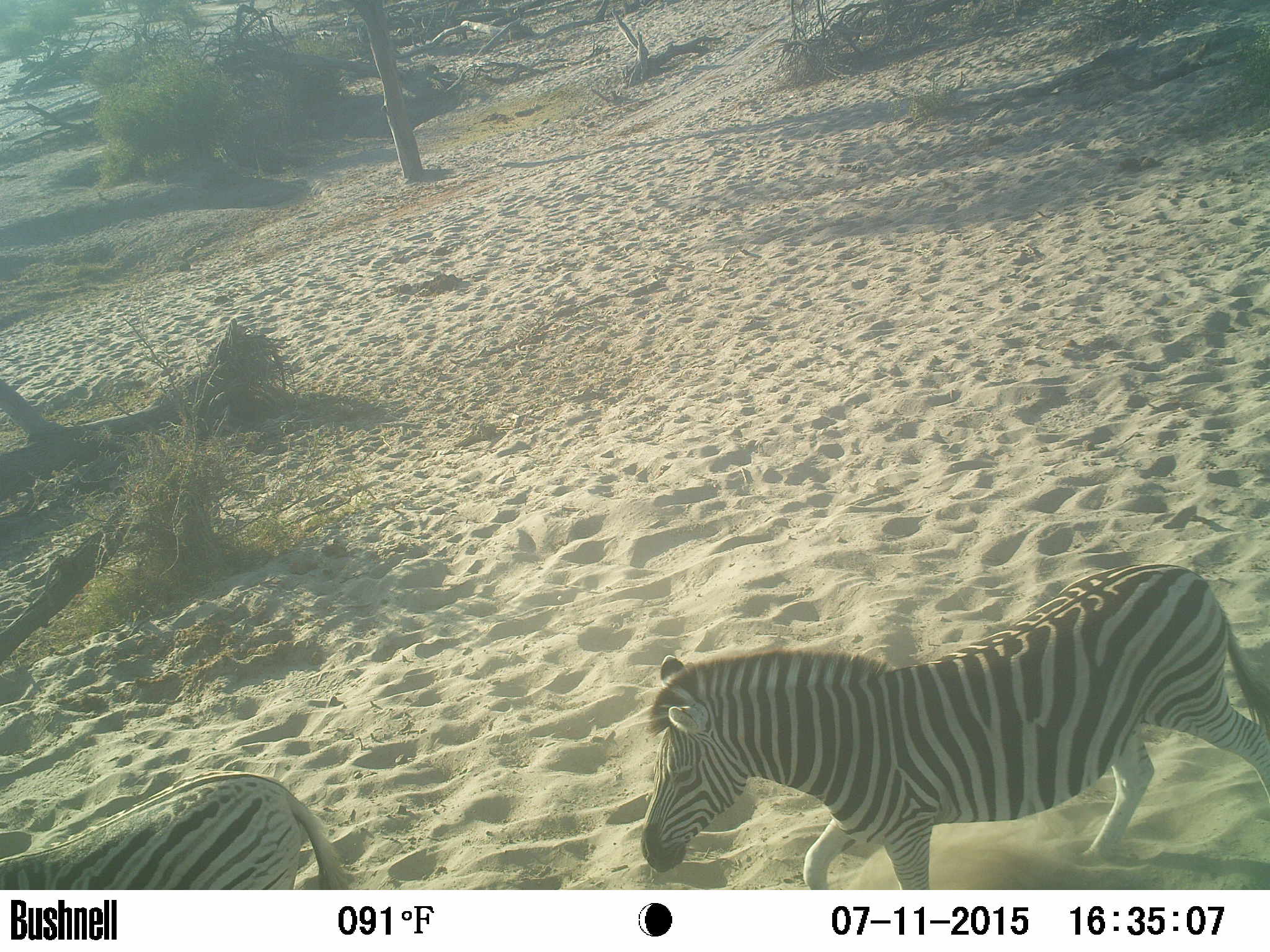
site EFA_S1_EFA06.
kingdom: Animalia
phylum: Chordata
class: Mammalia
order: Perissodactyla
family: Equidae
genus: Equus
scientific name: Equus quagga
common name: plains zebra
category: zebraplains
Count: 2.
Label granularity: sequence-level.